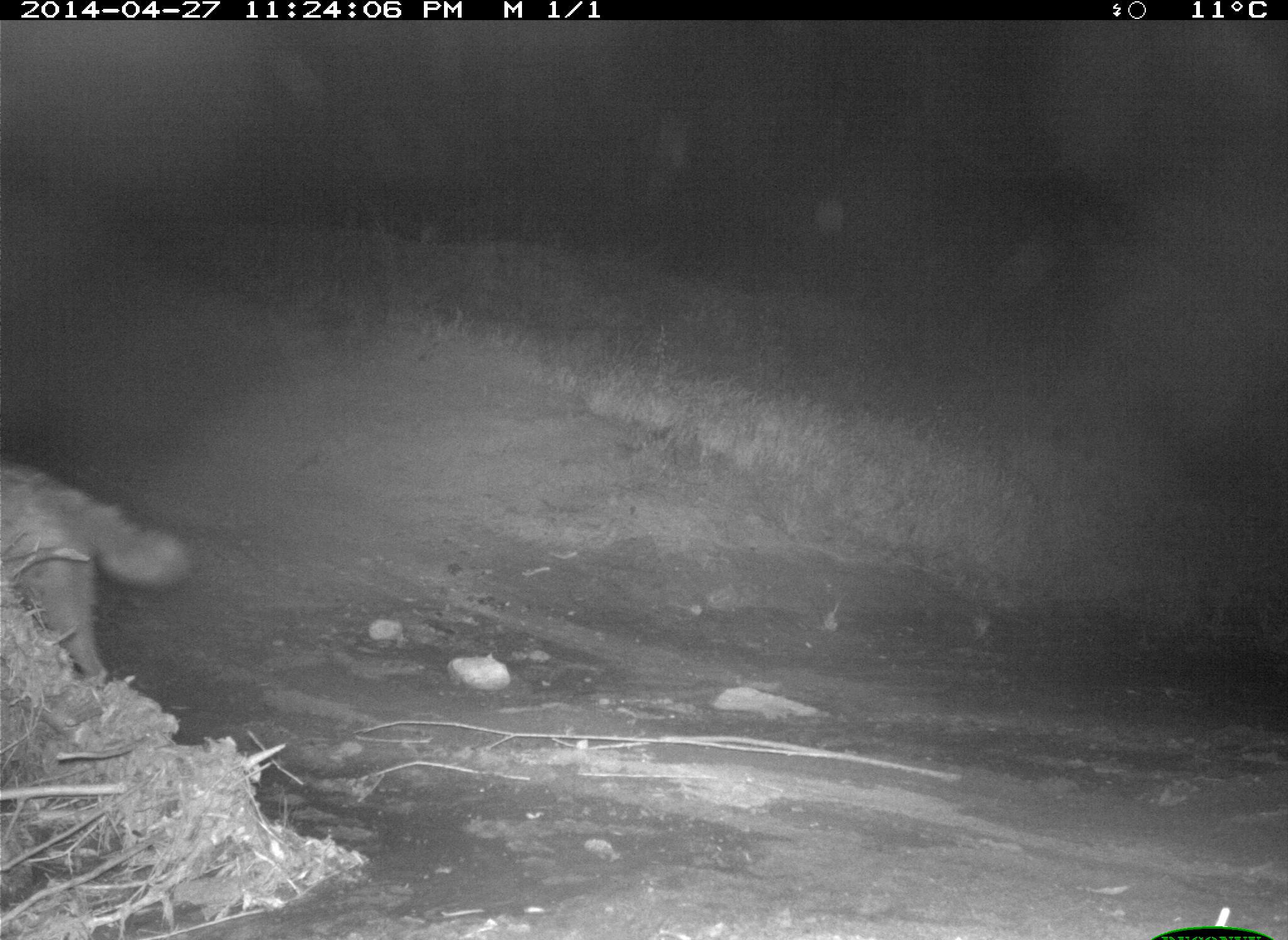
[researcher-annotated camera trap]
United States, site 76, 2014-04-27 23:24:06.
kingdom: Animalia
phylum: Chordata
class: Mammalia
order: Carnivora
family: Canidae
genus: Canis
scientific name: Canis latrans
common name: coyote